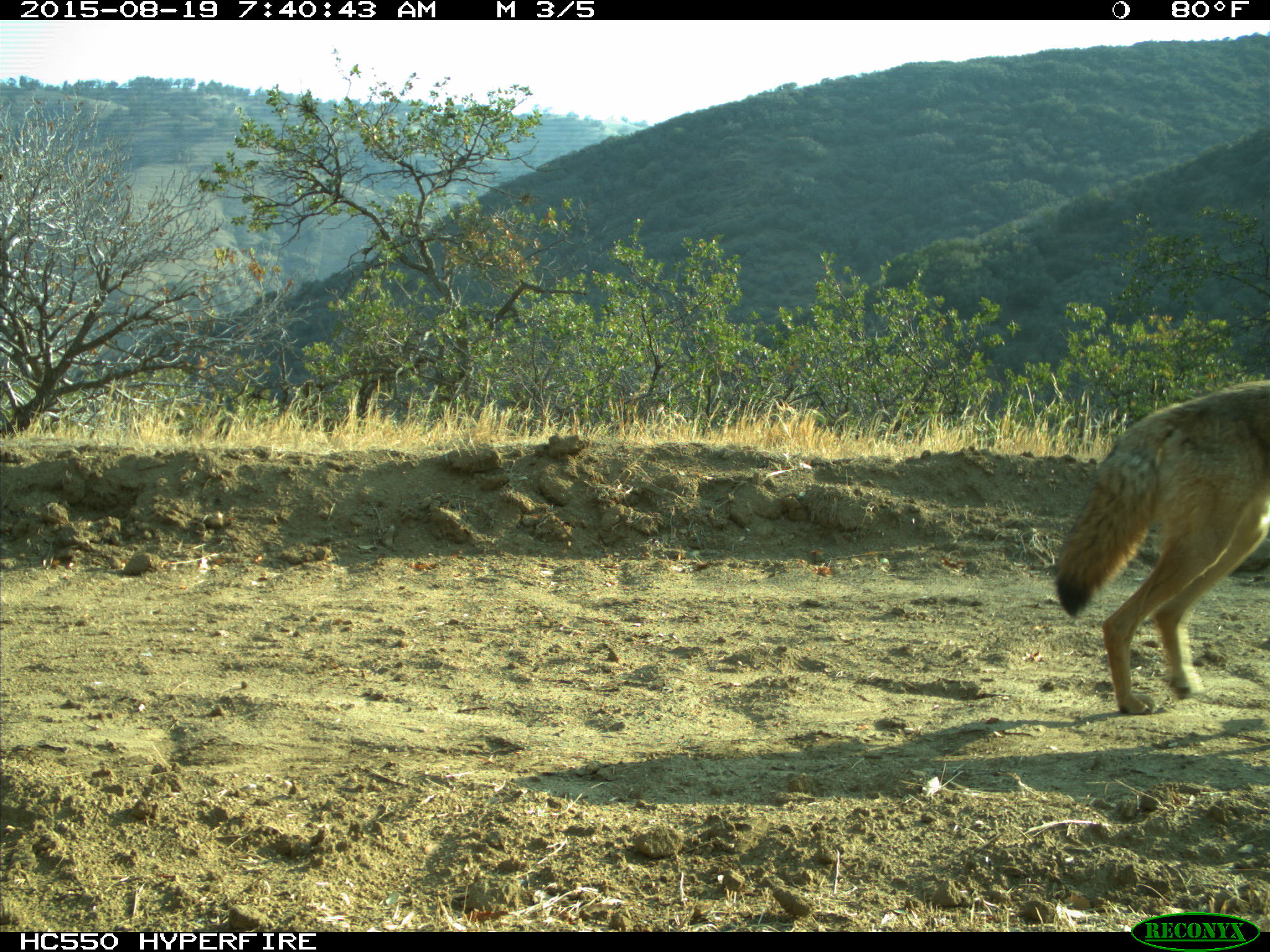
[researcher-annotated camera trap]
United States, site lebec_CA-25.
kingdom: Animalia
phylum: Chordata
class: Mammalia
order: Carnivora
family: Canidae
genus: Canis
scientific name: Canis latrans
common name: coyote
Canis latrans (coyote).